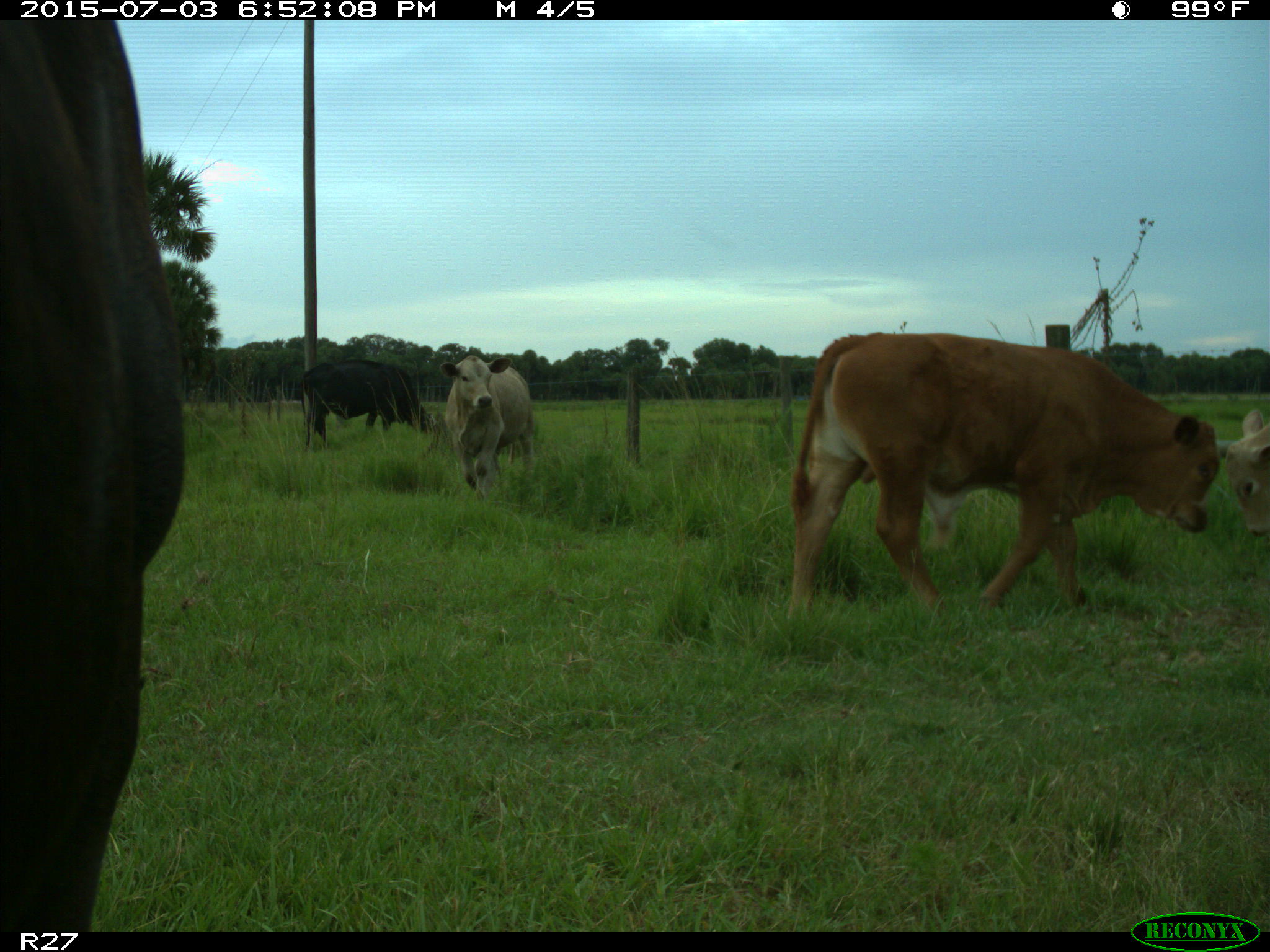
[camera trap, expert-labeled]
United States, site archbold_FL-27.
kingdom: Animalia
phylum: Chordata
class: Mammalia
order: Artiodactyla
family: Bovidae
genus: Bos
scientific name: Bos taurus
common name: domestic cow